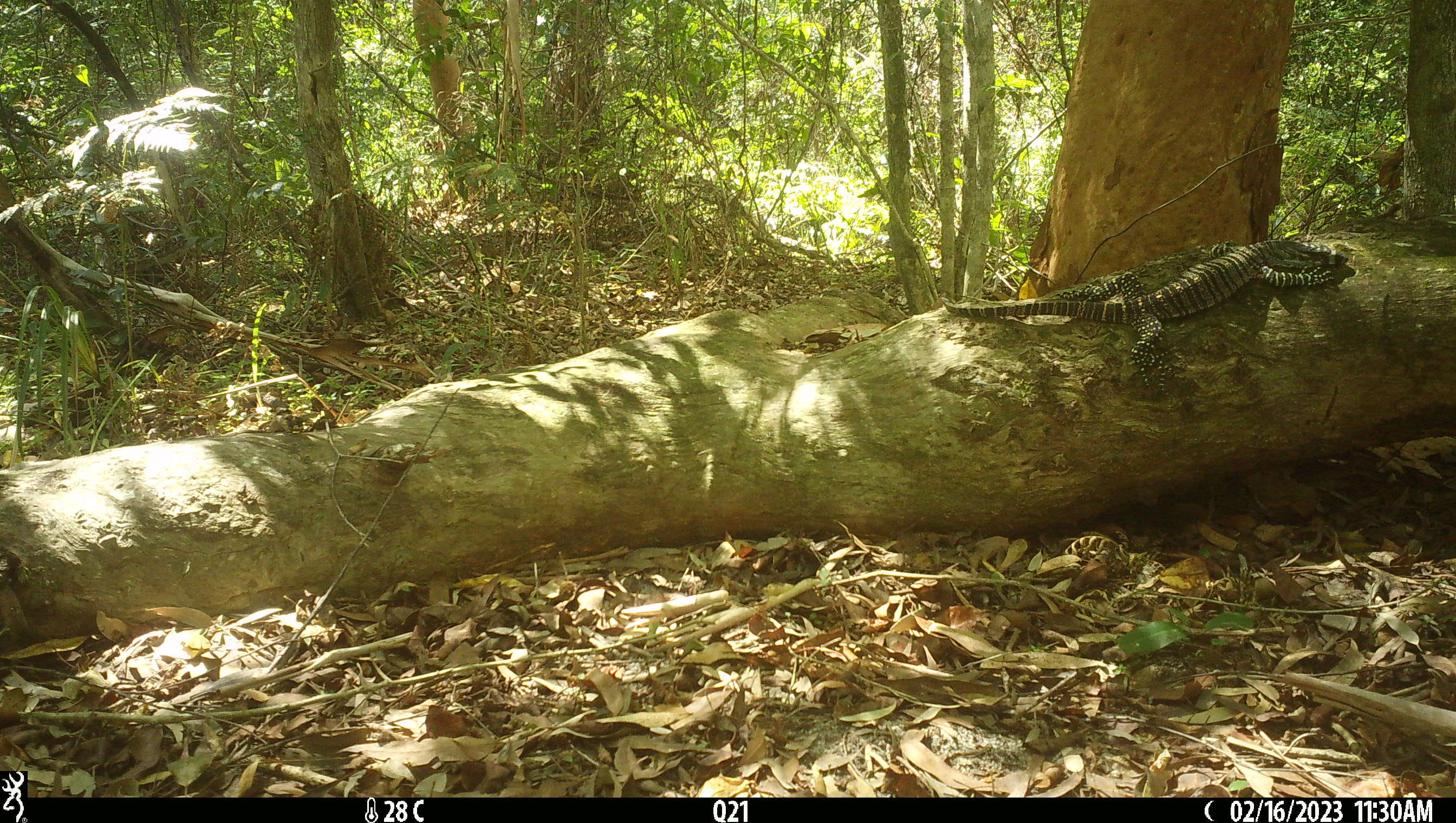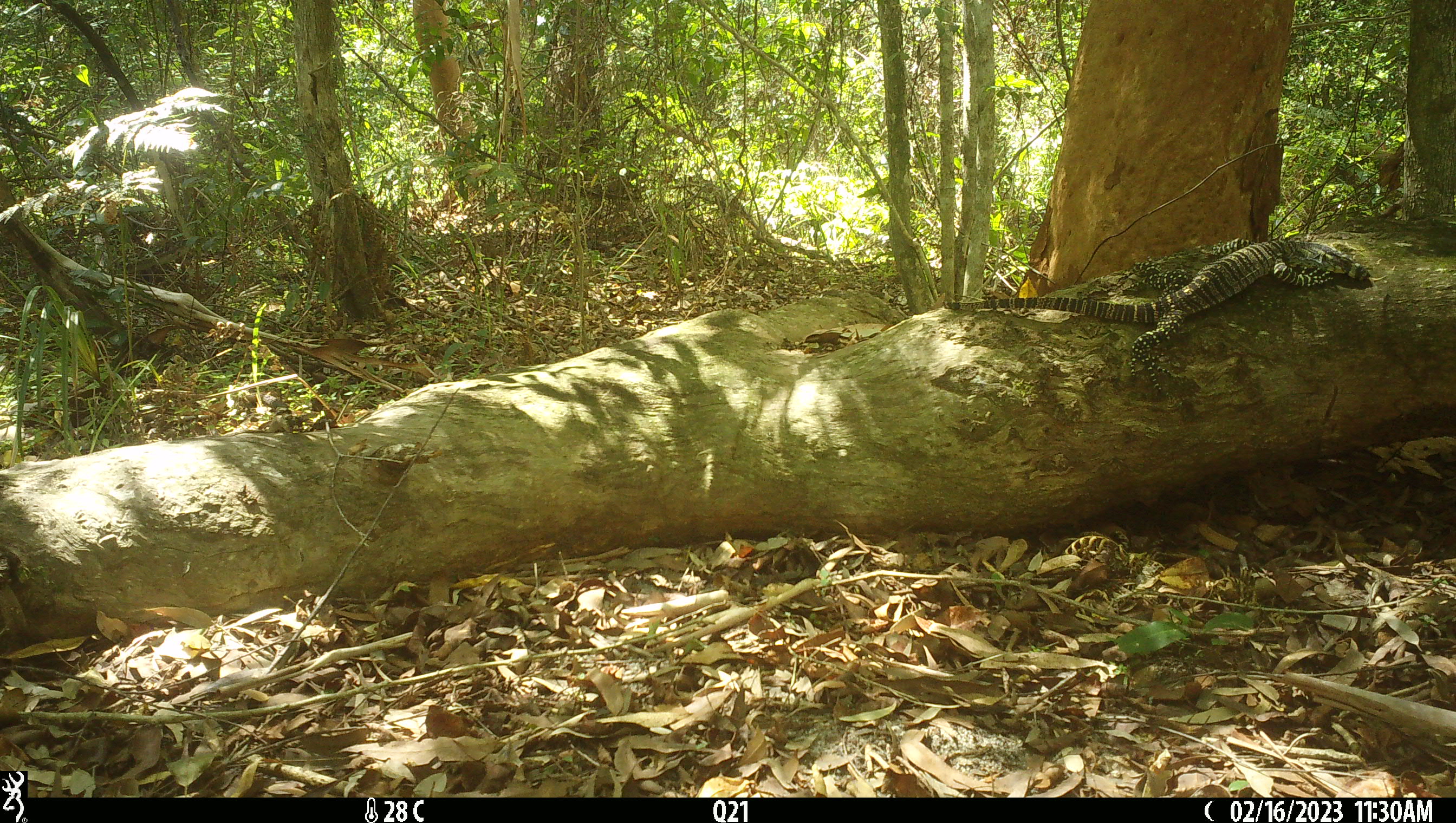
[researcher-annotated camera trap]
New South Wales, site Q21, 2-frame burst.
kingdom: Animalia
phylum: Chordata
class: Reptilia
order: Squamata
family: Varanidae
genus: Varanus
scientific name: Varanus varius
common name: lace monitor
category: goanna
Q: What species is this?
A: Goanna (lace monitor) (Varanus varius).